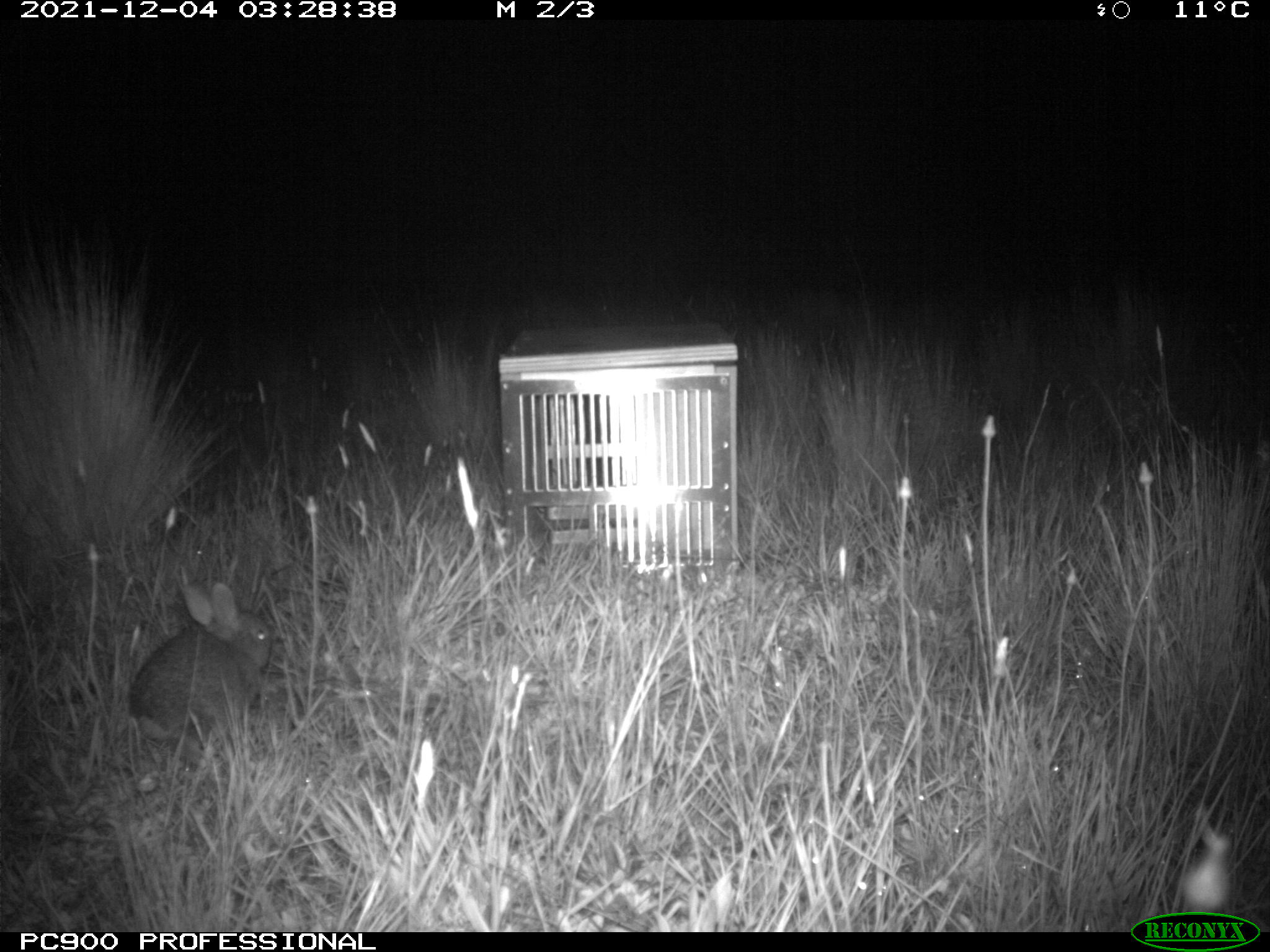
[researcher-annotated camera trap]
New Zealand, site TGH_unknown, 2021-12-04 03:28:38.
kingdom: Animalia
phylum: Chordata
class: Mammalia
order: Lagomorpha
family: Leporidae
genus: Oryctolagus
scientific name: Oryctolagus cuniculus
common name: european rabbit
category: rabbit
Rabbit (european rabbit) (Oryctolagus cuniculus).